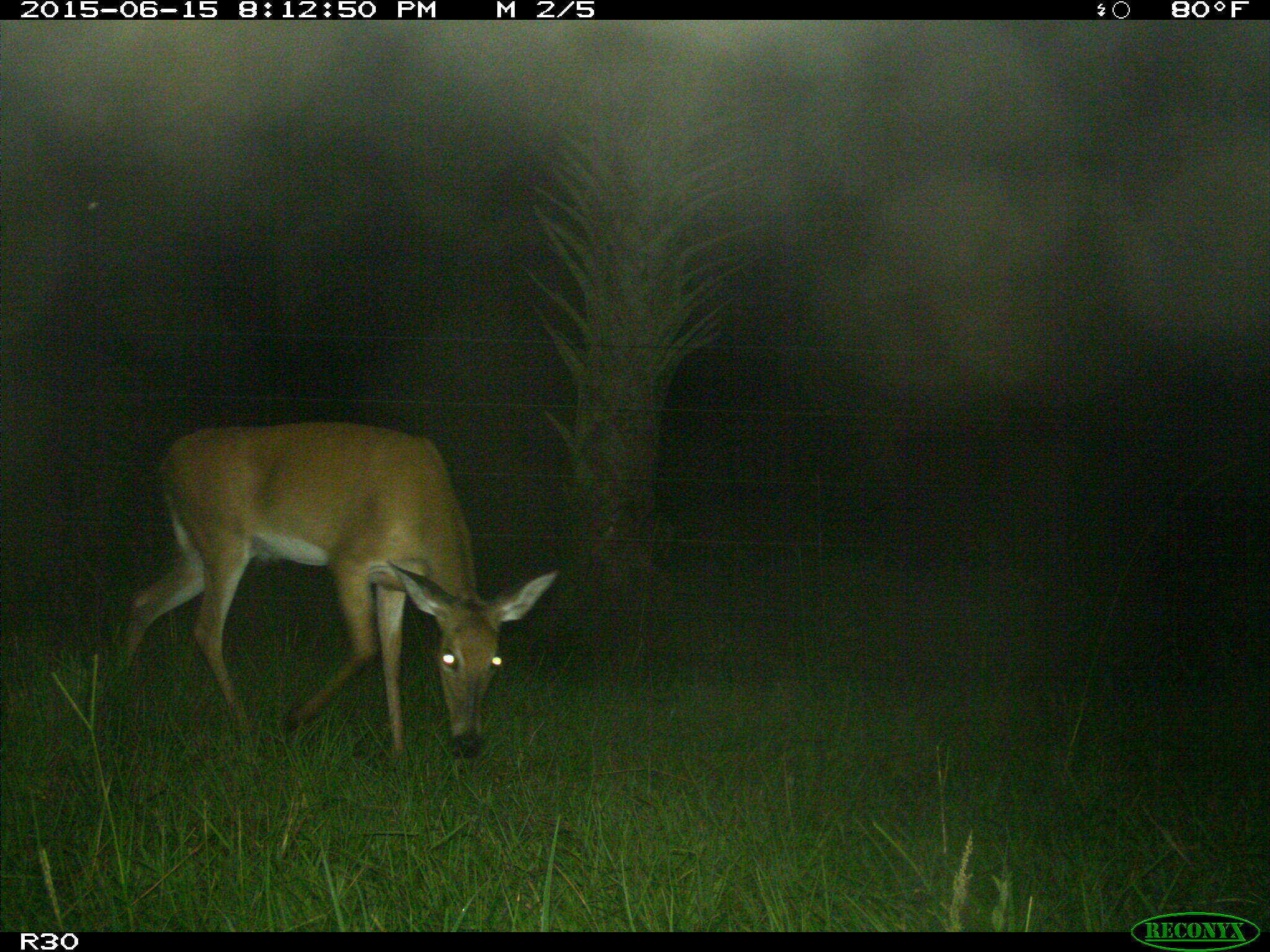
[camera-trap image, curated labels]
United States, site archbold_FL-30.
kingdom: Animalia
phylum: Chordata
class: Mammalia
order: Artiodactyla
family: Cervidae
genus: Odocoileus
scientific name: Odocoileus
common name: deer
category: unidentified deer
Unidentified deer (deer) (Odocoileus).